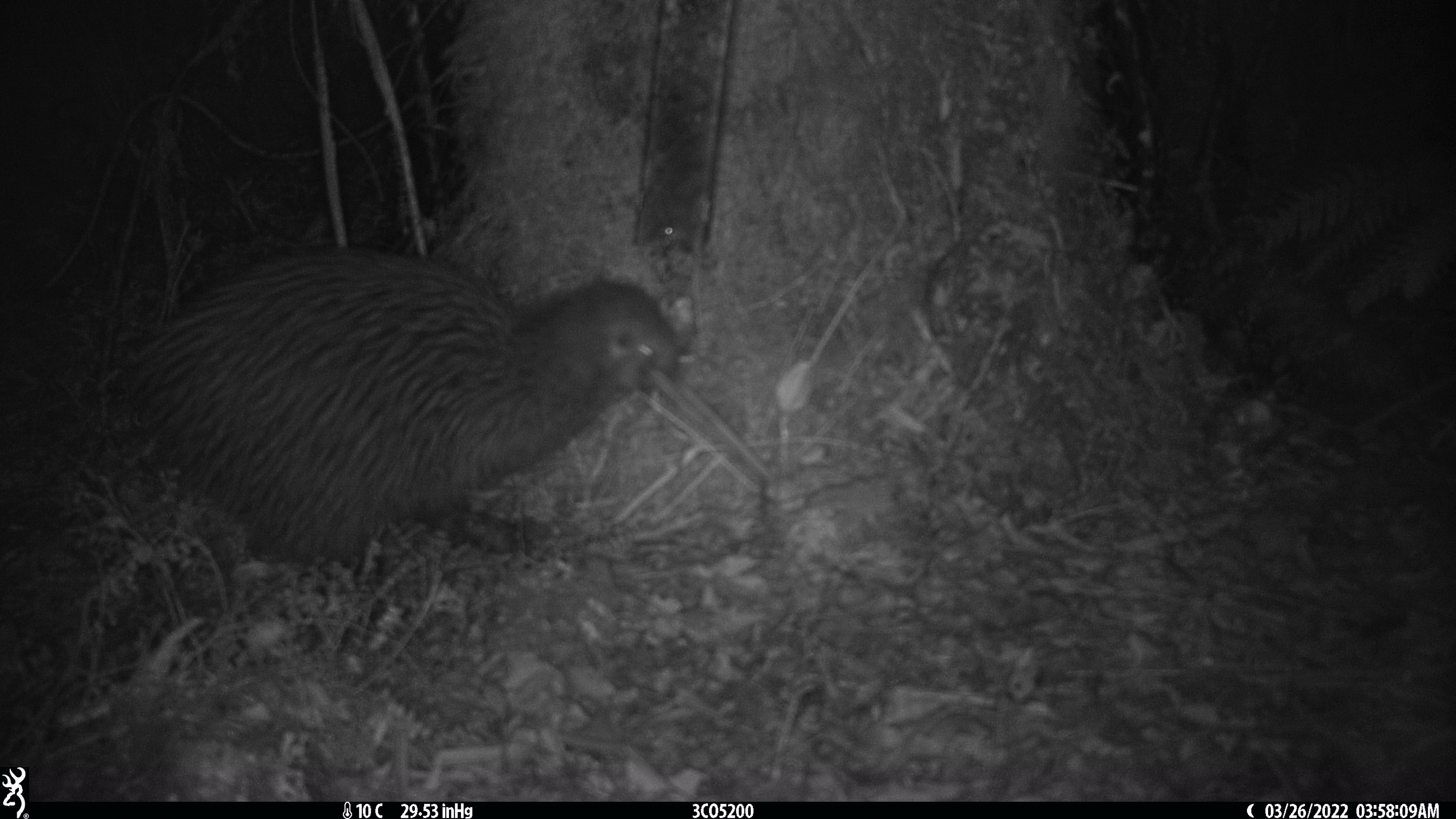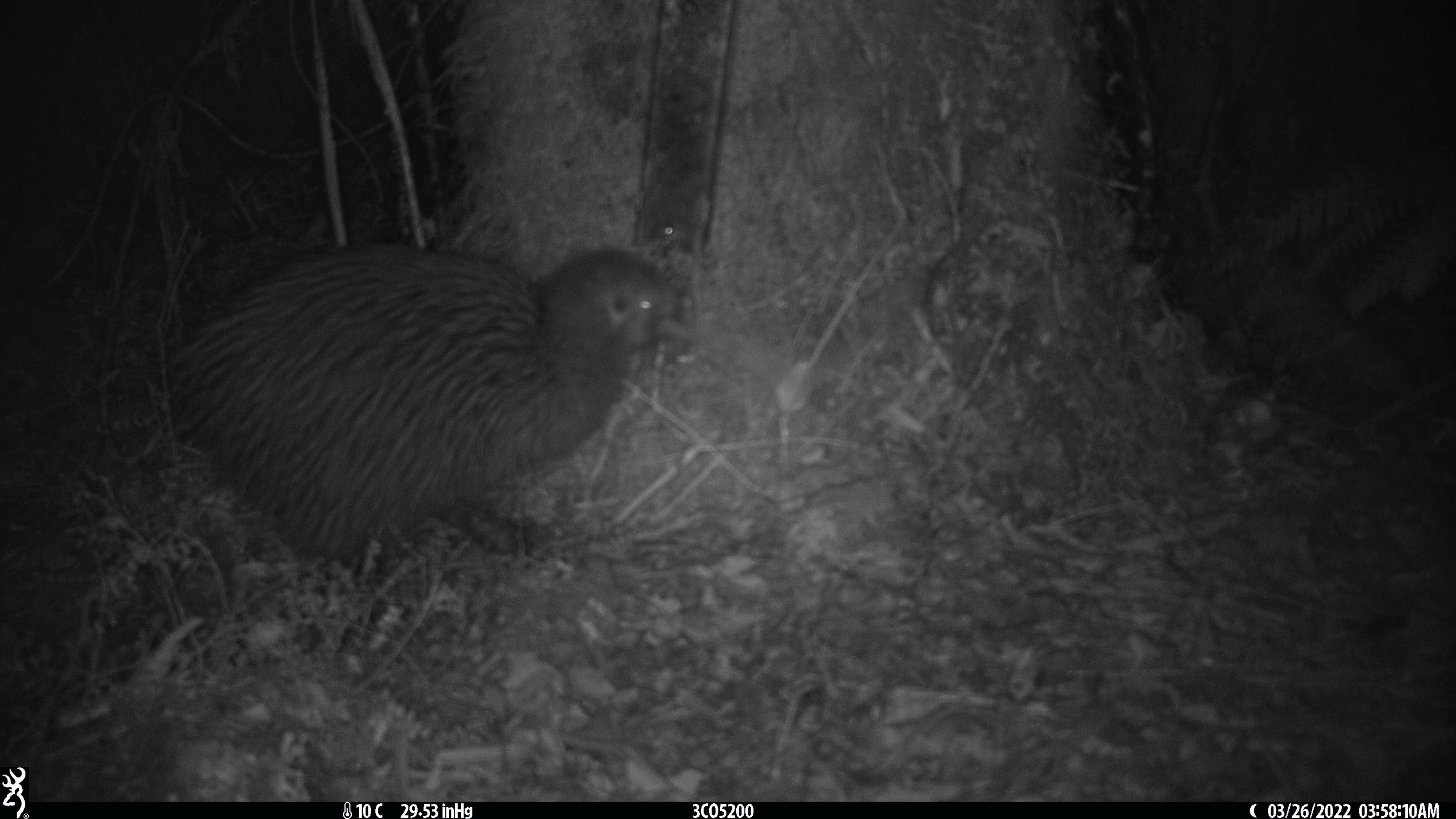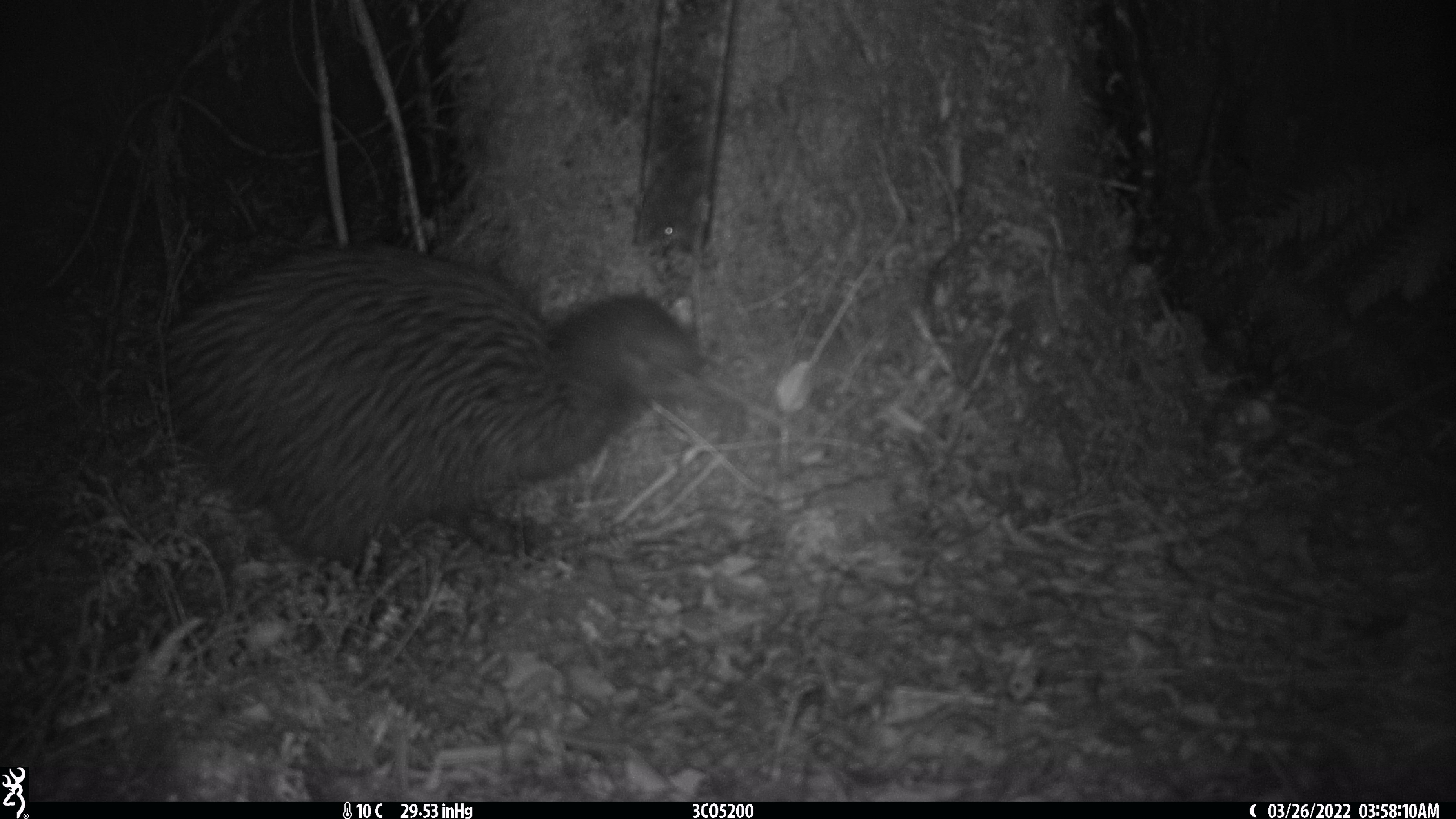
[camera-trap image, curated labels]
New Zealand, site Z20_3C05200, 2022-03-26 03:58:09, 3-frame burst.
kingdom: Animalia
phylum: Chordata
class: Aves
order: Apterygiformes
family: Apterygidae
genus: Apteryx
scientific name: Apteryx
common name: kiwi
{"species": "kiwi (Apteryx)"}